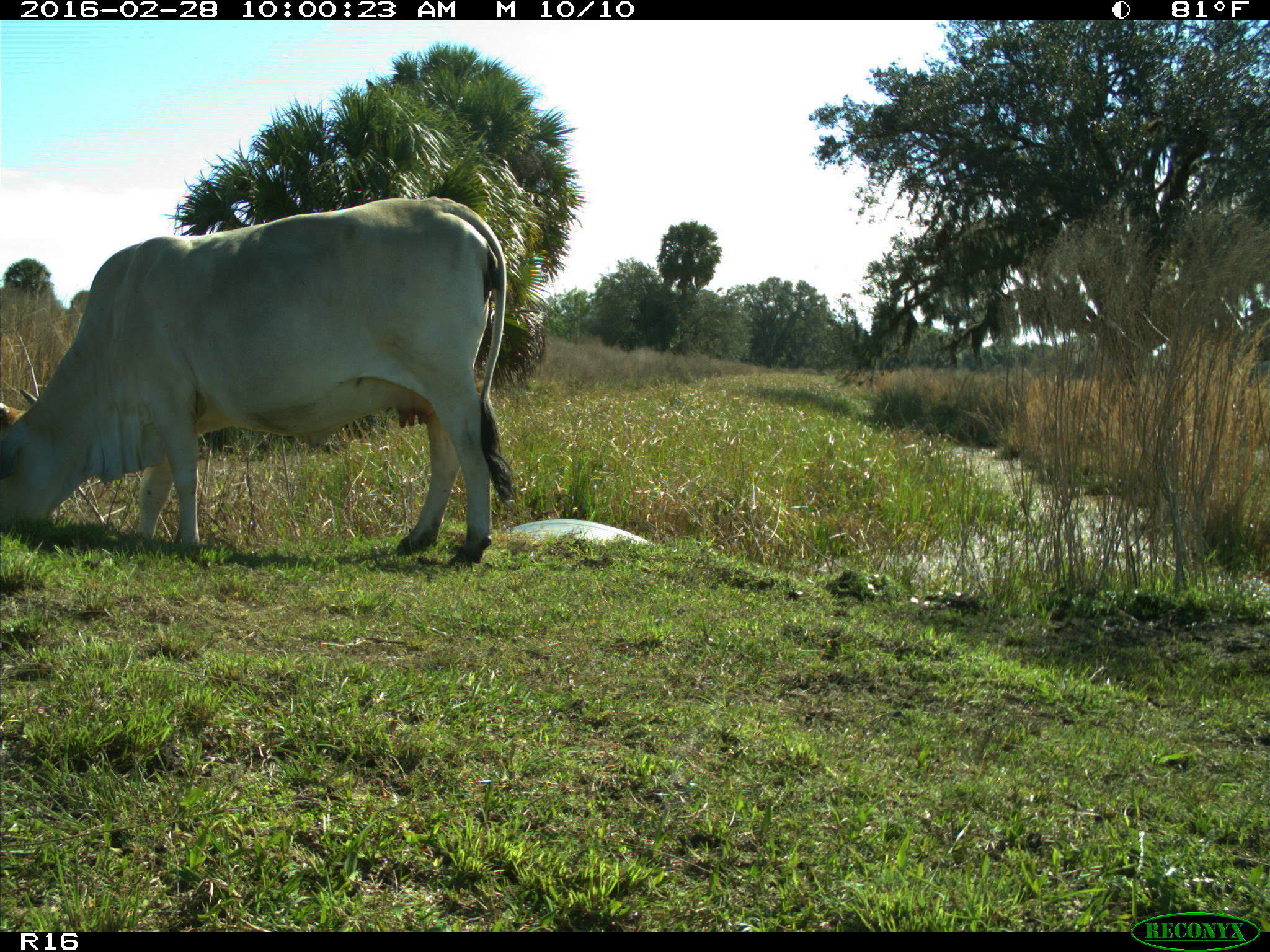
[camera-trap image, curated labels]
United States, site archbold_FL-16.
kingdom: Animalia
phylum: Chordata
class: Mammalia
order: Artiodactyla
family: Bovidae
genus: Bos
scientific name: Bos taurus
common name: domestic cow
Bos taurus (domestic cow).